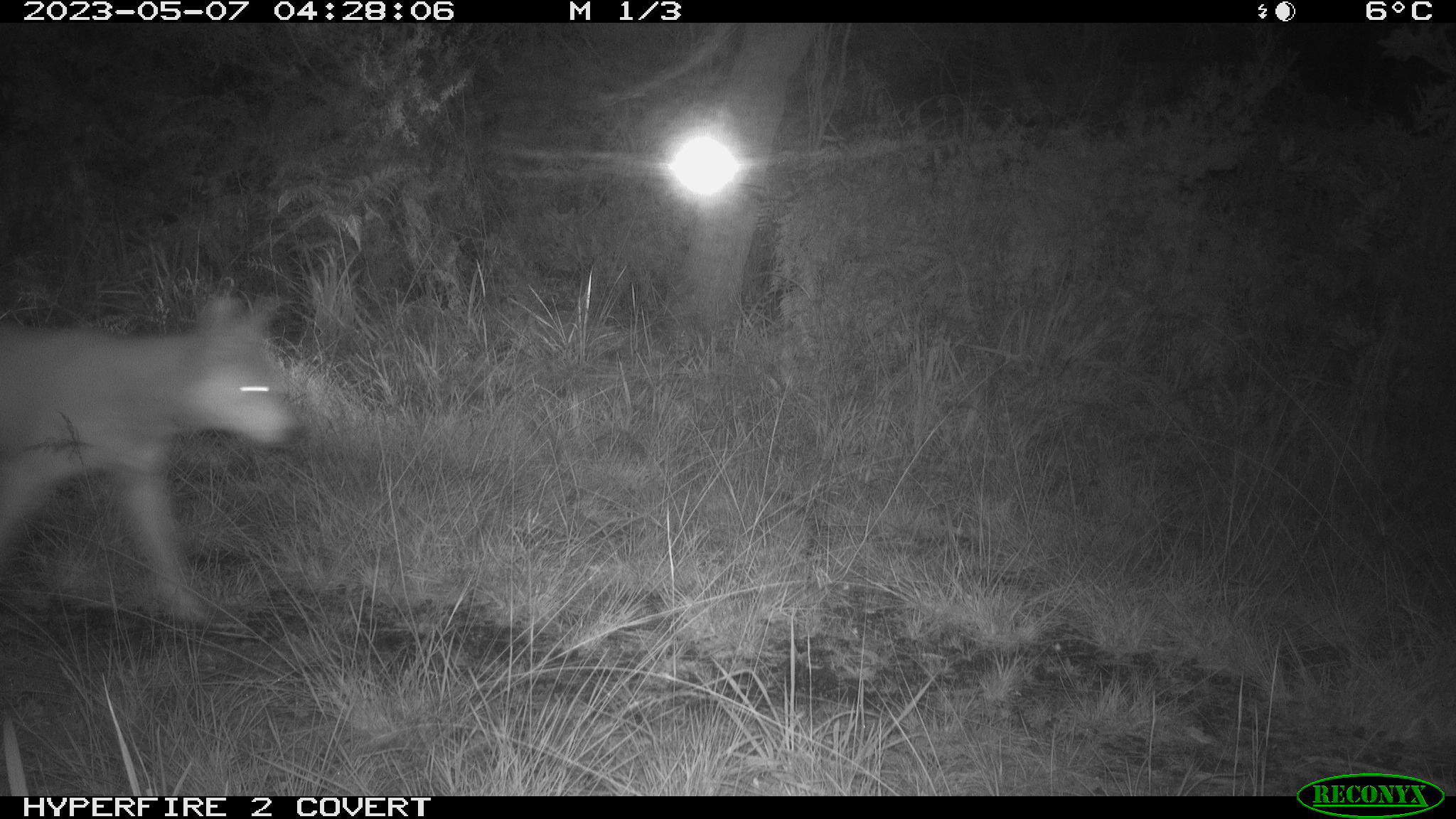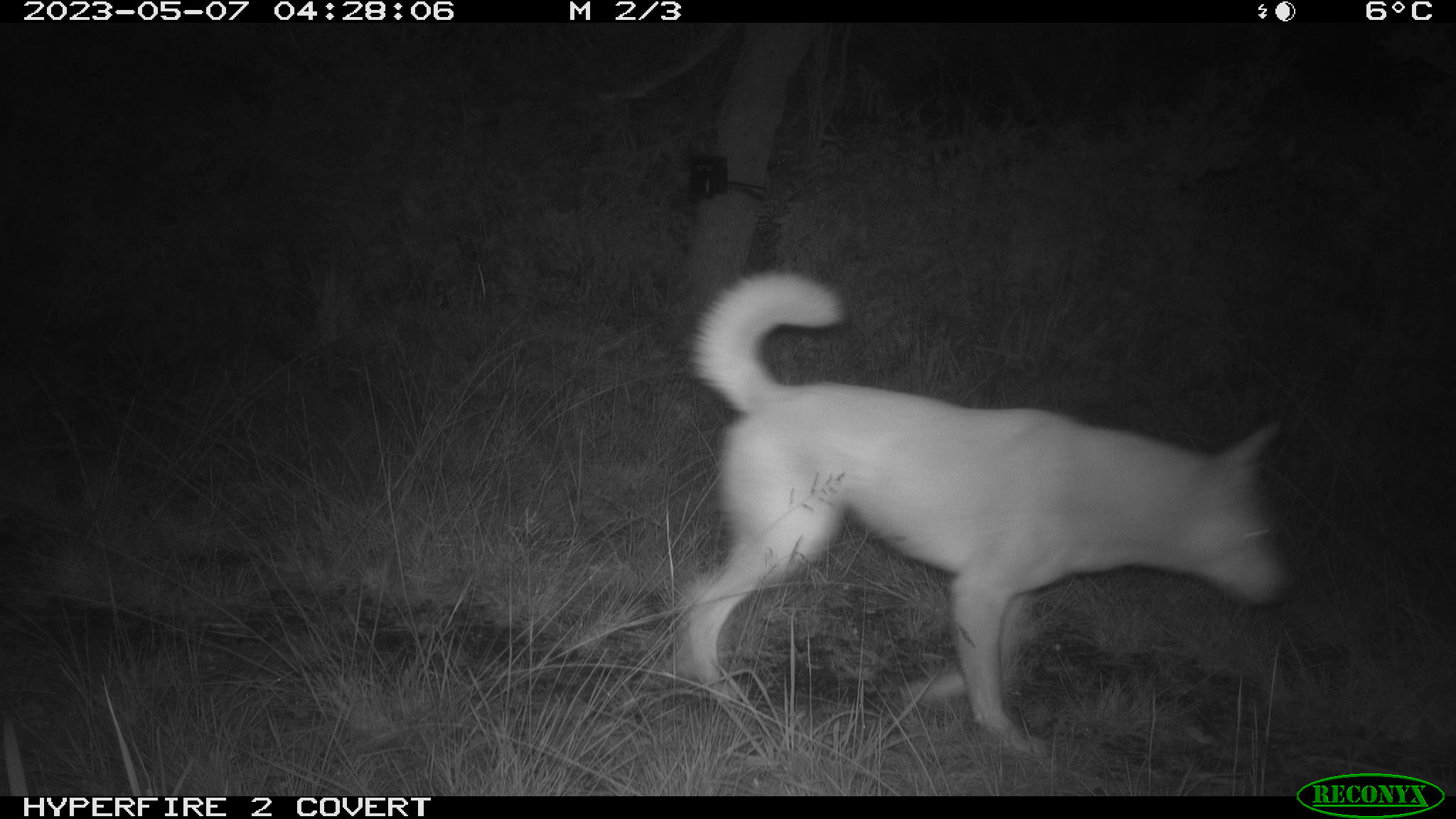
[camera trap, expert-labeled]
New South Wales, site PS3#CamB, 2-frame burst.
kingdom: Animalia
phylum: Chordata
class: Mammalia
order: Carnivora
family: Canidae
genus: Canis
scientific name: Canis familiaris dingo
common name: dingo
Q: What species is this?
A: Dingo (Canis familiaris dingo).